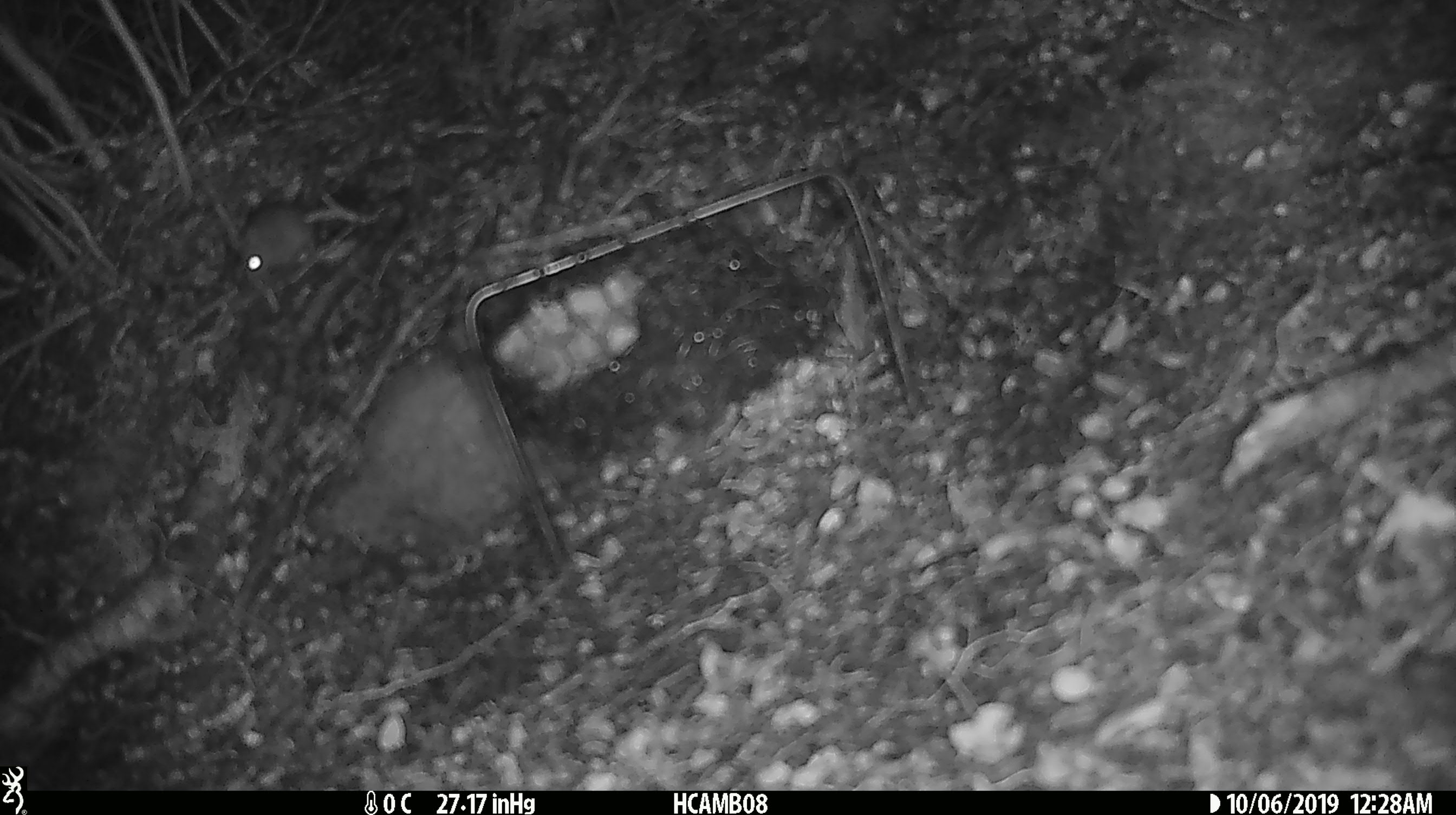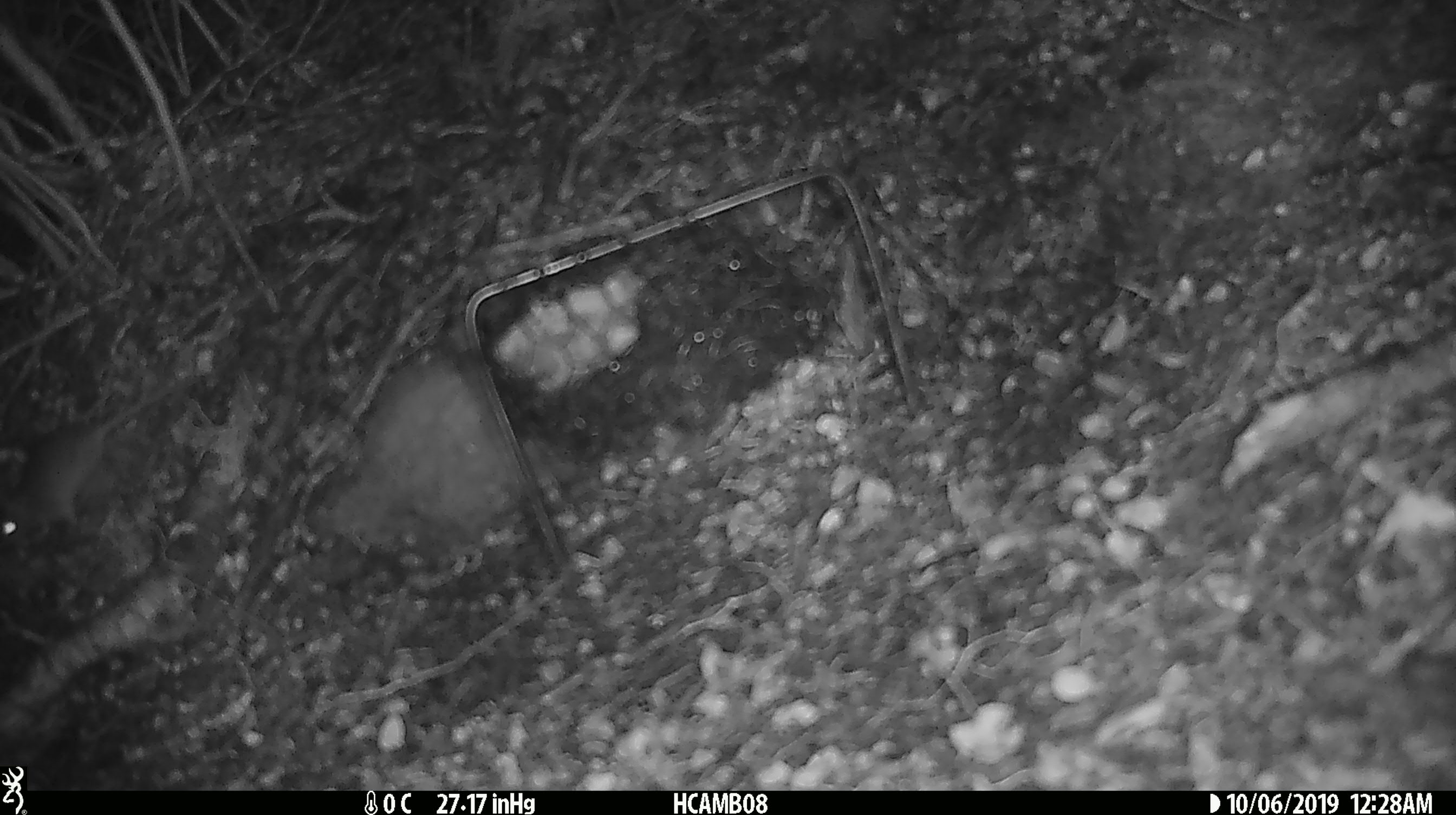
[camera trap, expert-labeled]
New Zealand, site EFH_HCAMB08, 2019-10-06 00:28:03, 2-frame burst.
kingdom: Animalia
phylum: Chordata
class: Mammalia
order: Rodentia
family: Muridae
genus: Mus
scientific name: Mus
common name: mouse